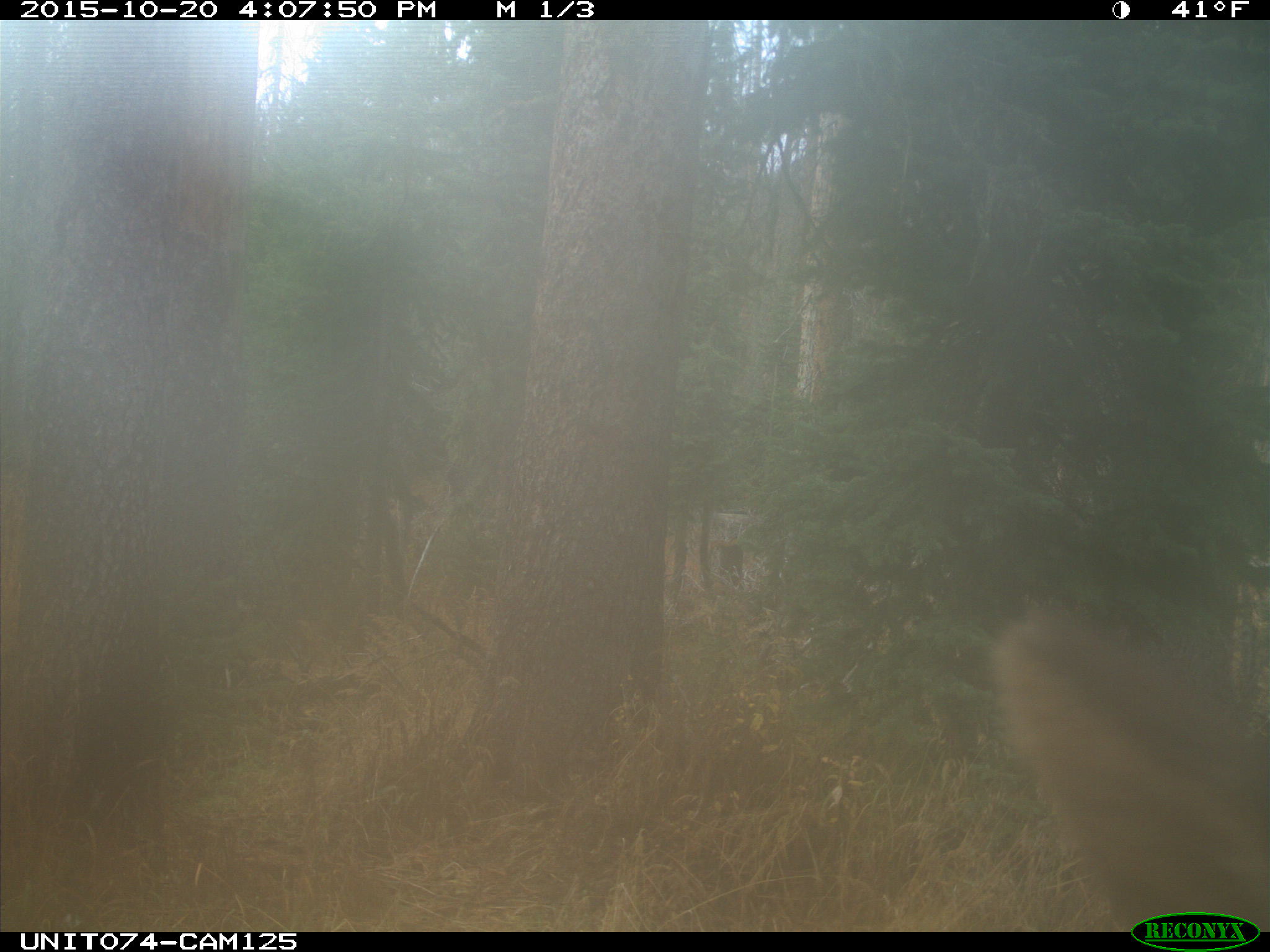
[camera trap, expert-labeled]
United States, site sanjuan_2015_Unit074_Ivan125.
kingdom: Animalia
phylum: Chordata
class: Mammalia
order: Artiodactyla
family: Cervidae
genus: Cervus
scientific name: Cervus elaphus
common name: red deer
Cervus elaphus (red deer).